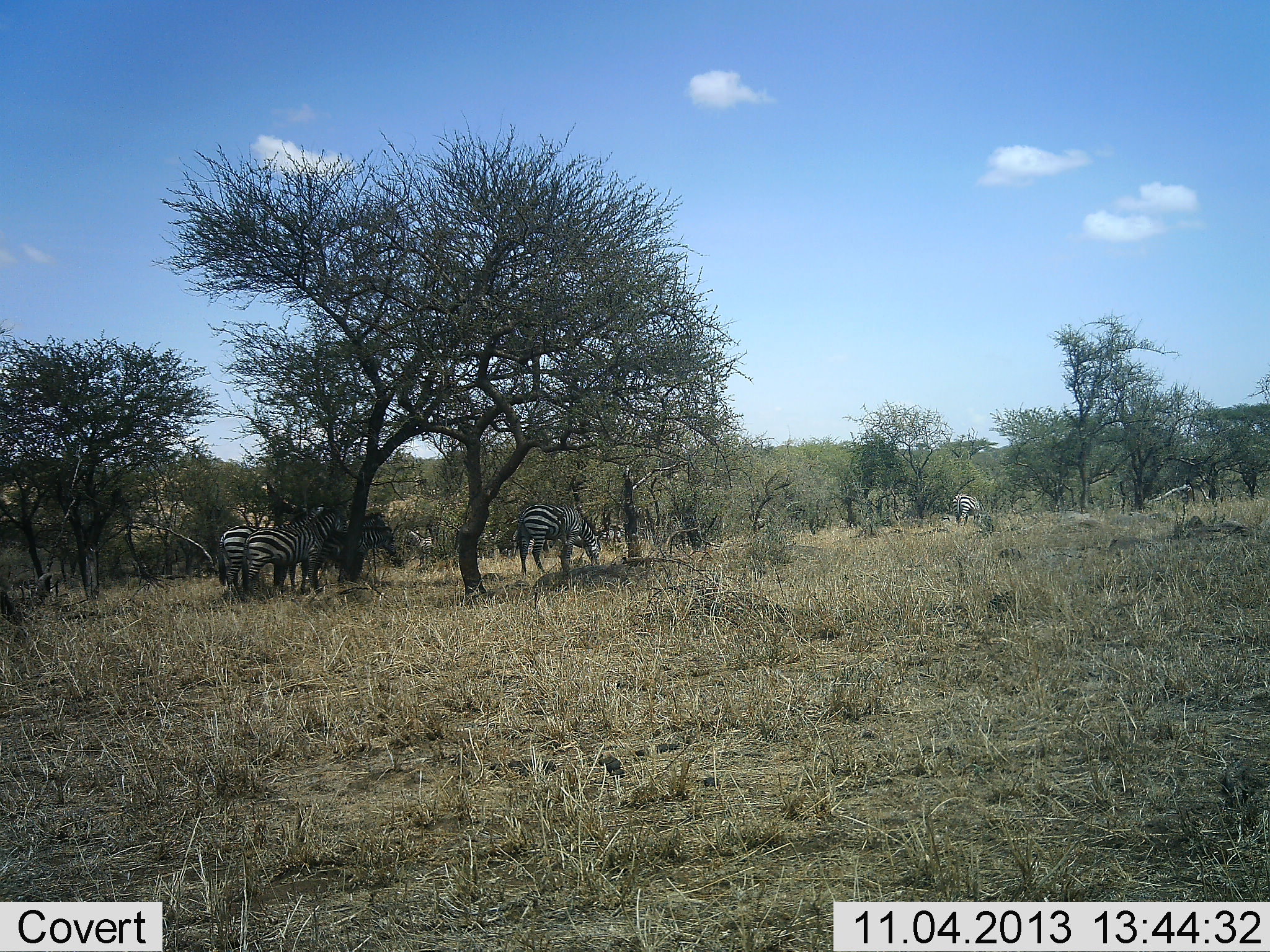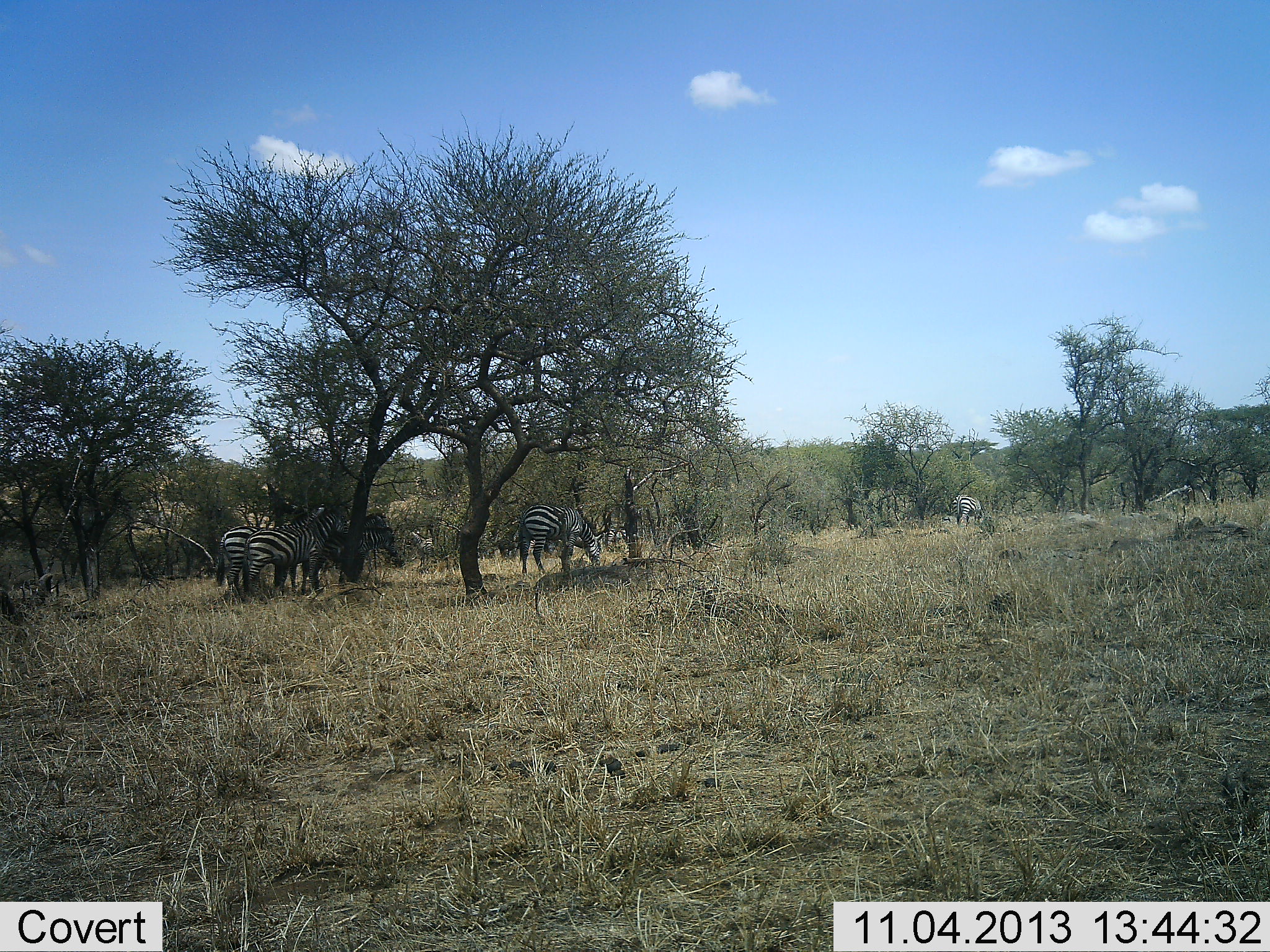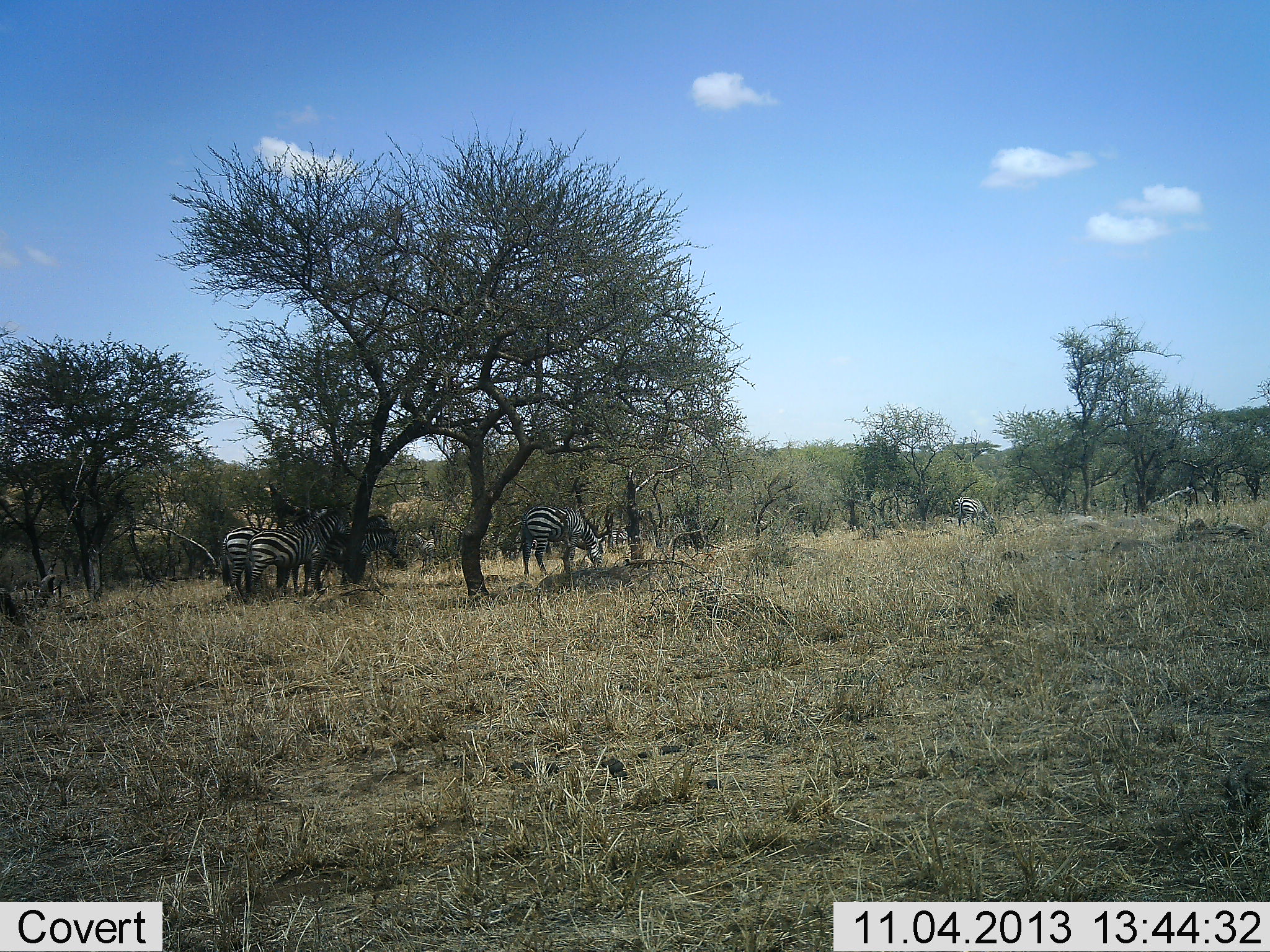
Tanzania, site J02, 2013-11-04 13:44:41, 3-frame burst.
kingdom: Animalia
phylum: Chordata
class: Mammalia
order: Perissodactyla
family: Equidae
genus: Equus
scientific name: Equus quagga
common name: plains zebra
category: zebra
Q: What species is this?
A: Zebra (plains zebra) (Equus quagga).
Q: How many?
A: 5.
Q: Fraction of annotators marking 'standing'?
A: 50%.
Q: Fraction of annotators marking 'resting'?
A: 20%.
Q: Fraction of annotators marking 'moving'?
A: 10%.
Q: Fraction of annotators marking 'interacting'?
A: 0%.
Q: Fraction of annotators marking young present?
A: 0%.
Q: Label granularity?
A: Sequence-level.